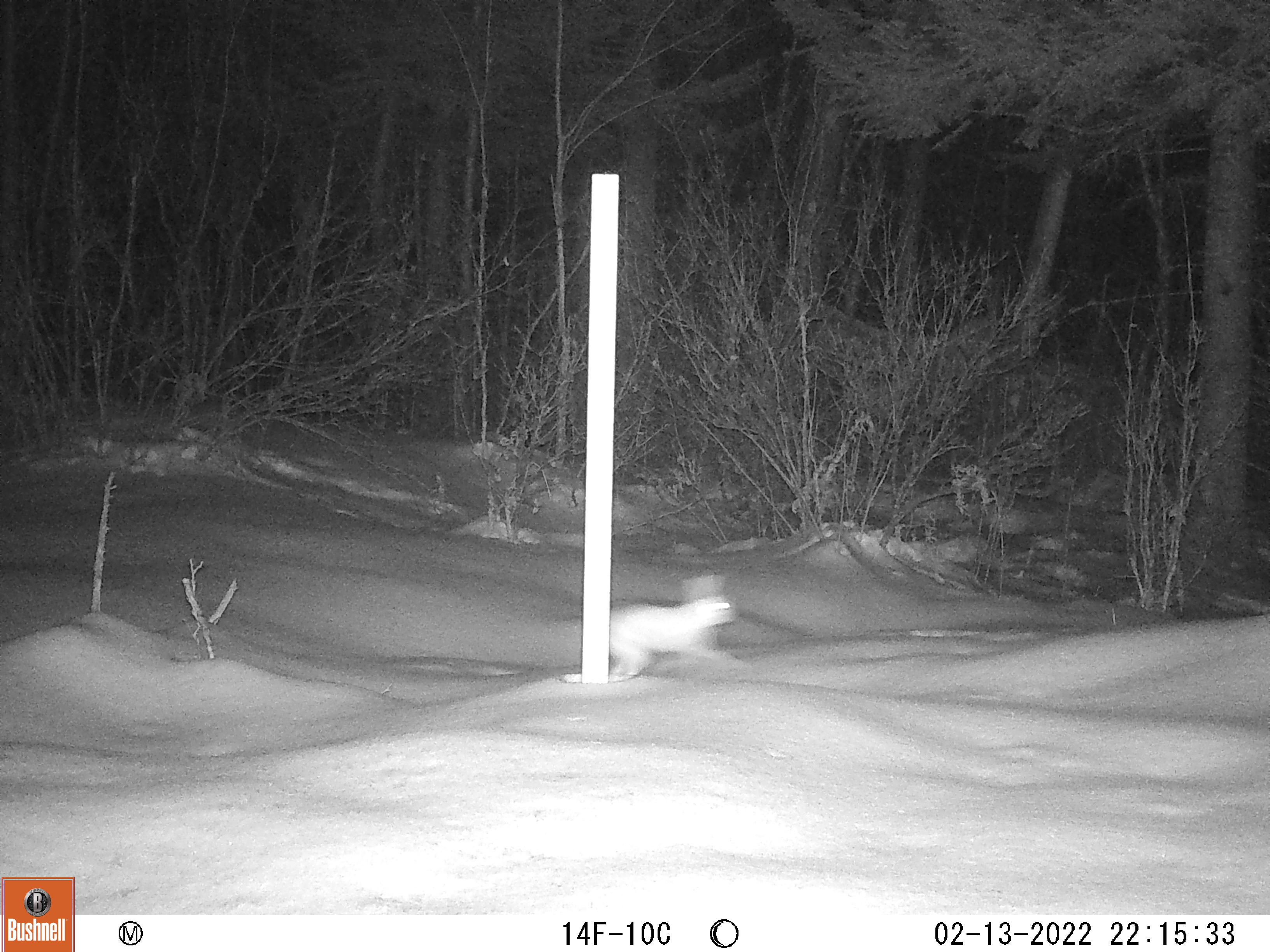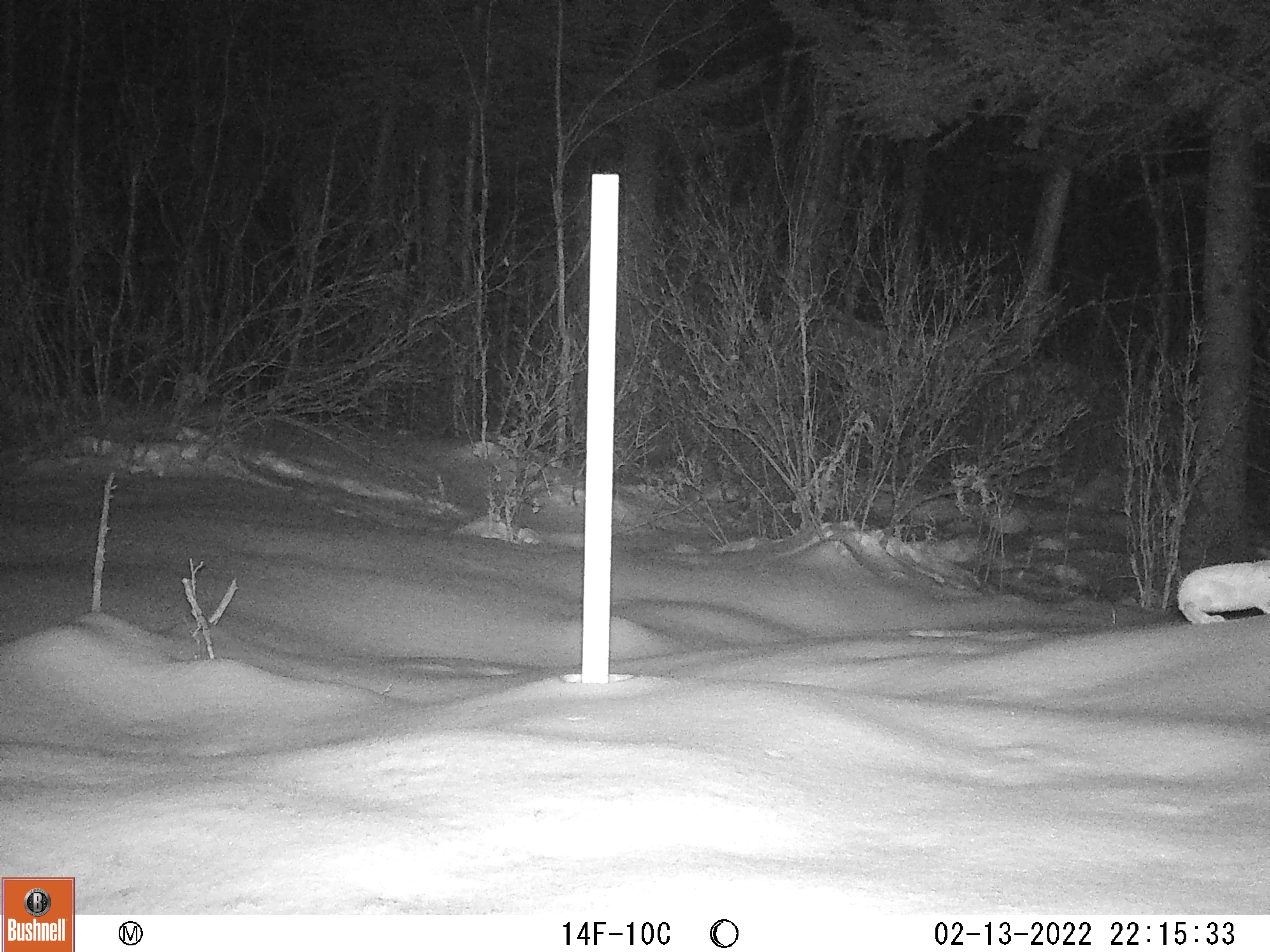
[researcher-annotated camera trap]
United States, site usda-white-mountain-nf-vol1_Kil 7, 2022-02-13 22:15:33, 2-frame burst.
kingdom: Animalia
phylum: Chordata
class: Mammalia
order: Lagomorpha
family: Leporidae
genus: Lepus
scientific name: Lepus americanus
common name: snowshoe hare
Snowshoe hare (Lepus americanus).